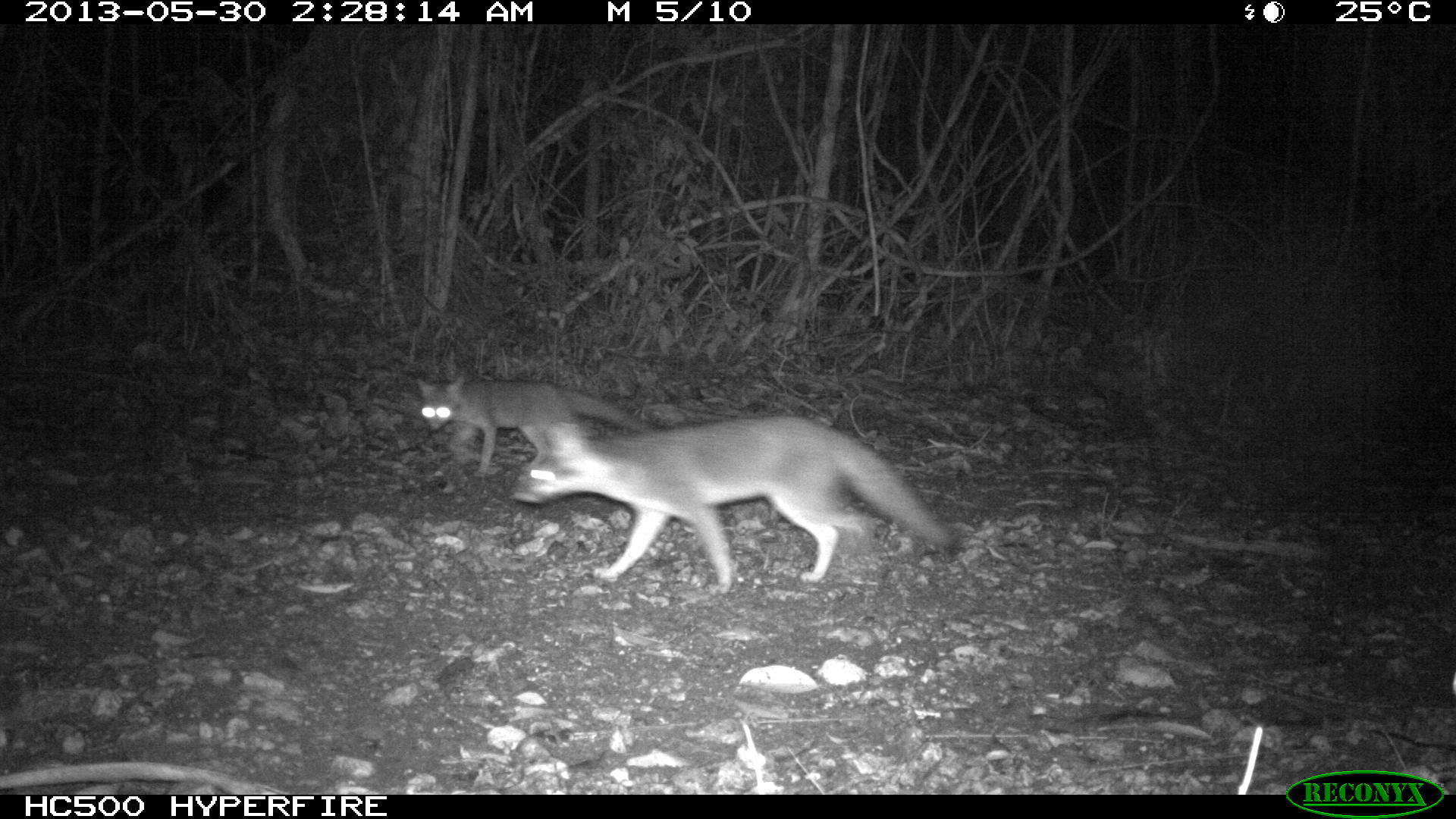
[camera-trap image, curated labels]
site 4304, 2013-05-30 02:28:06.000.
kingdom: Animalia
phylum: Chordata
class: Mammalia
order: Carnivora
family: Canidae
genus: Urocyon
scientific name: Urocyon cinereoargenteus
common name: gray fox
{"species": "Urocyon cinereoargenteus (gray fox)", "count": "2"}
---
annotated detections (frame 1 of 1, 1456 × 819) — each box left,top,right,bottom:
urocyon cinereoargenteus: 508,414,960,596; 413,374,651,476